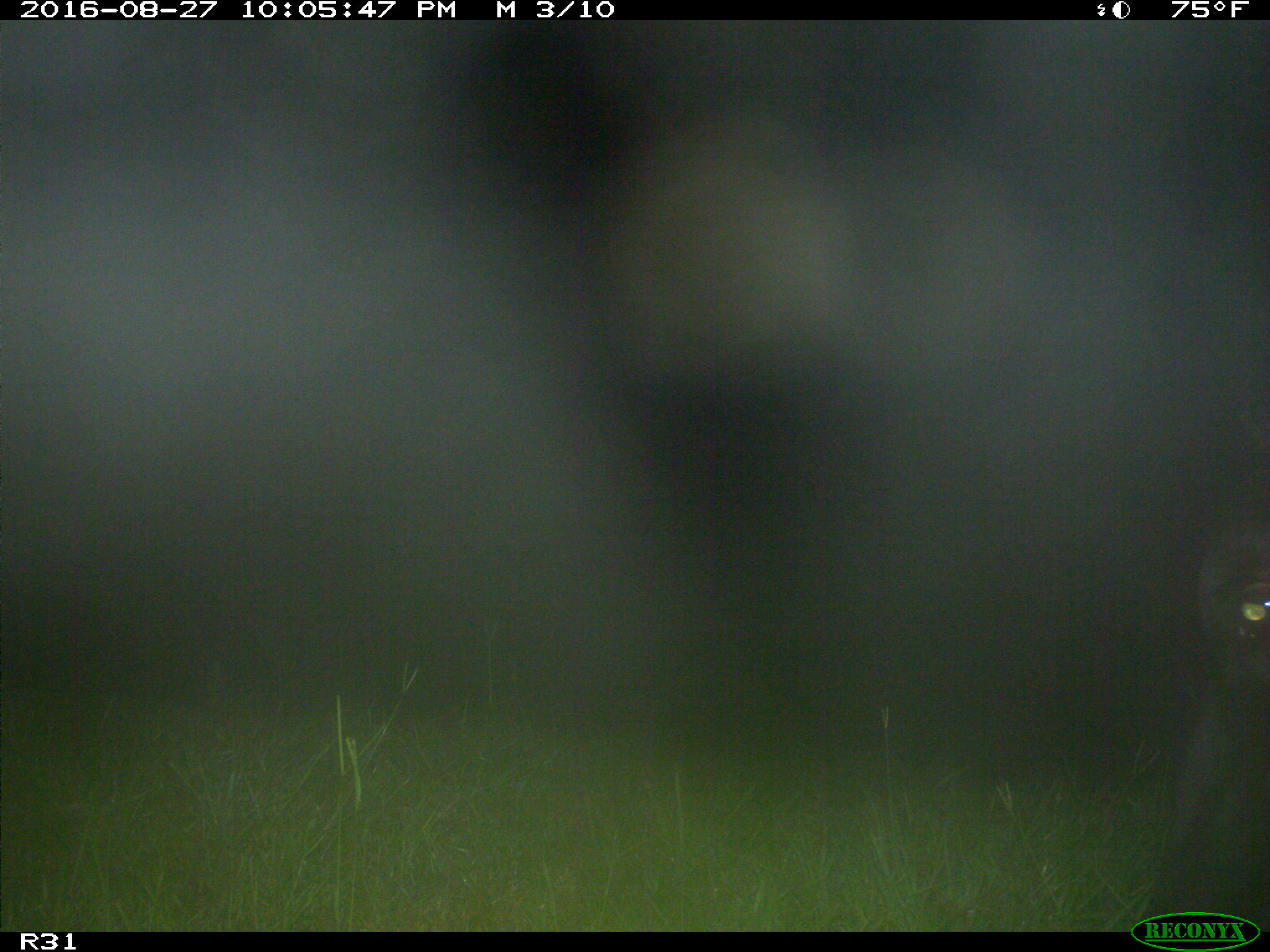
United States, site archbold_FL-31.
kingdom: Animalia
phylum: Chordata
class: Mammalia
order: Artiodactyla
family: Bovidae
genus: Bos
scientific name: Bos taurus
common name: domestic cow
Bos taurus (domestic cow).